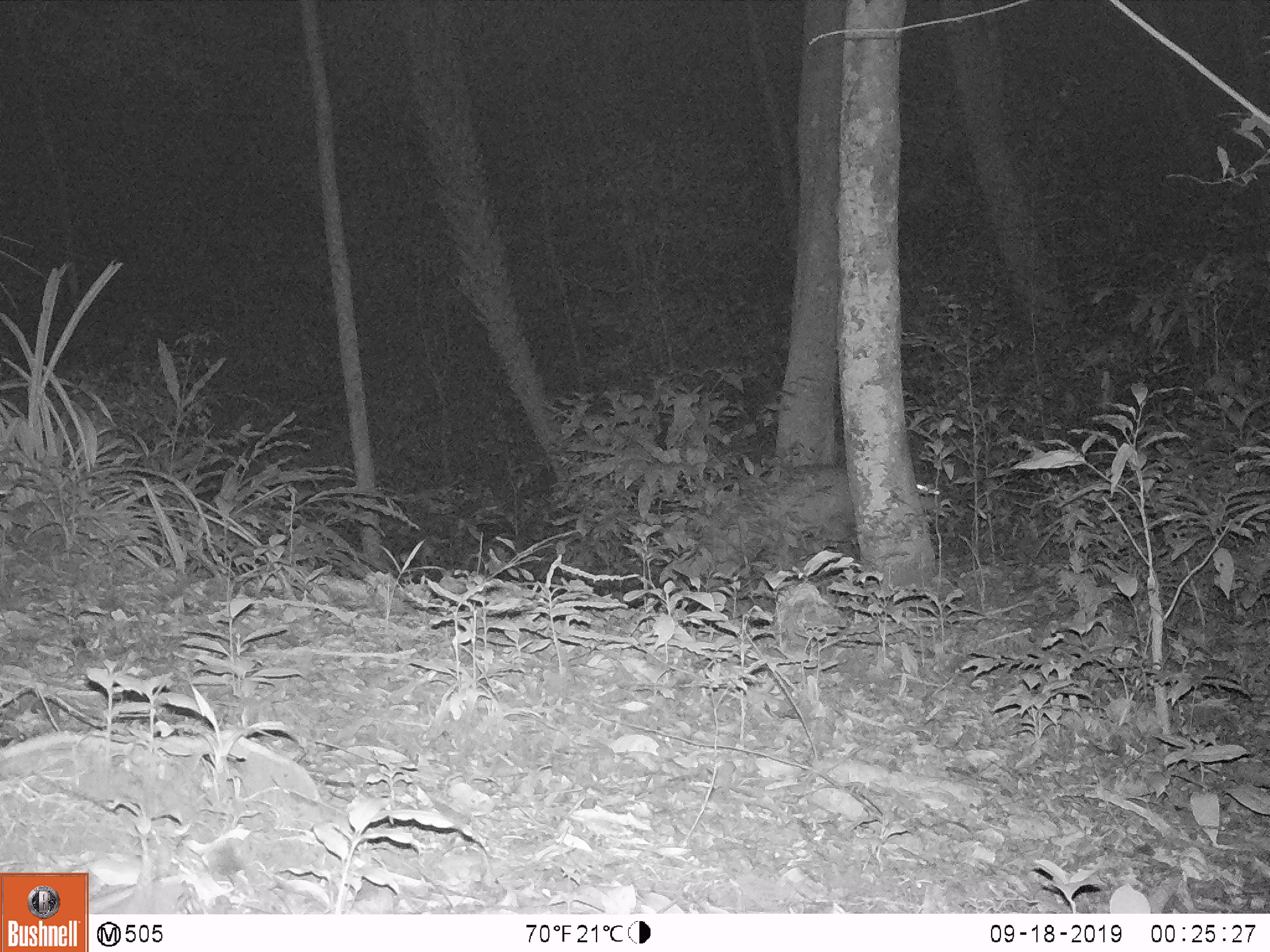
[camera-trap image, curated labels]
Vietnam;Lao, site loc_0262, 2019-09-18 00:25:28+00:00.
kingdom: Animalia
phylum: Chordata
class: Mammalia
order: Carnivora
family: Viverridae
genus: Paguma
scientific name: Paguma larvata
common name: masked palm civet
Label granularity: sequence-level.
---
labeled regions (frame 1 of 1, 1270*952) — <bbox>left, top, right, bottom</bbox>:
masked palm civet: <bbox>762, 464, 941, 568</bbox>